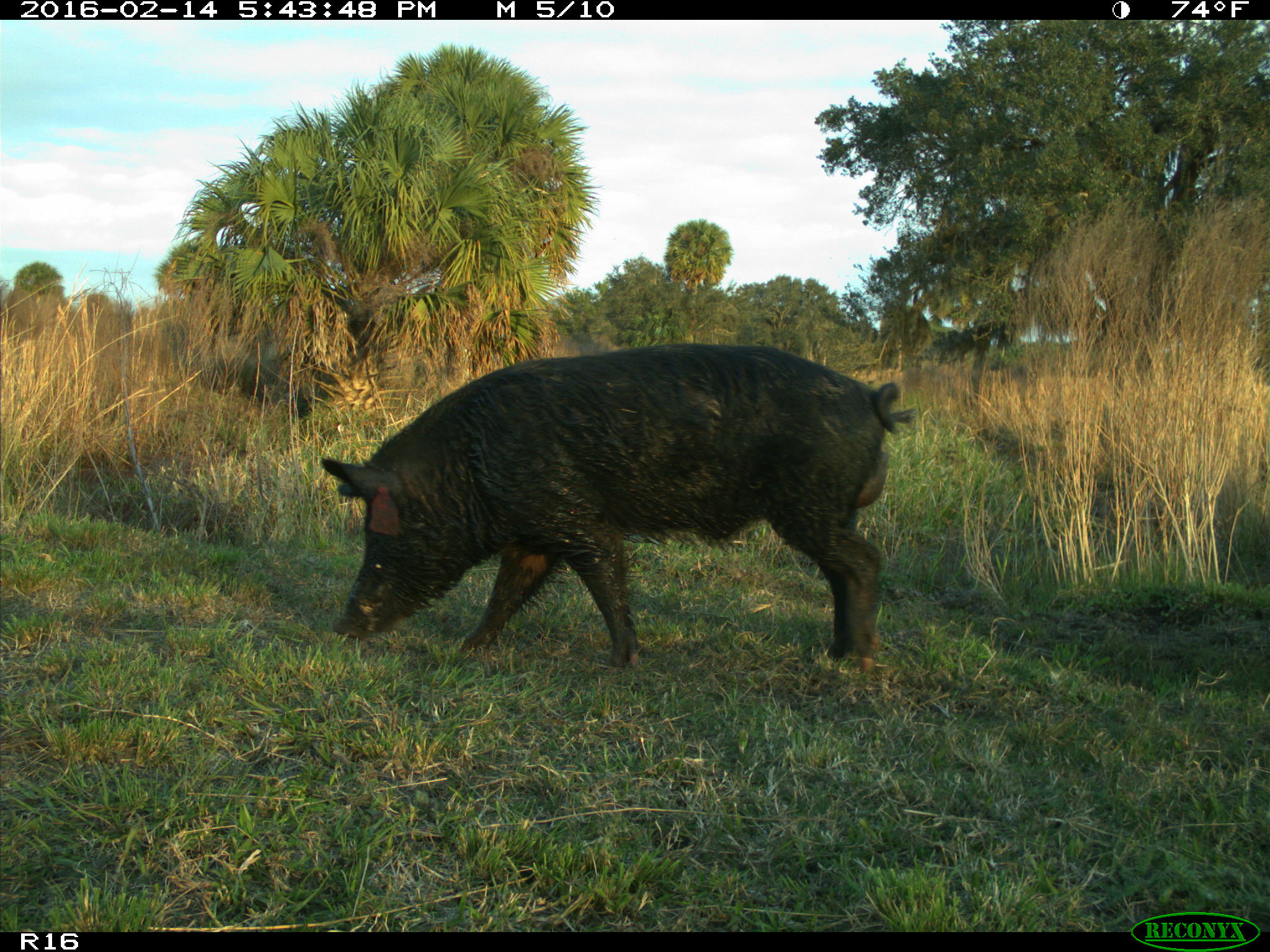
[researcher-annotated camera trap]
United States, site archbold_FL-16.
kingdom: Animalia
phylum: Chordata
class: Mammalia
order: Artiodactyla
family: Suidae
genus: Sus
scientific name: Sus scrofa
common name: wild boar